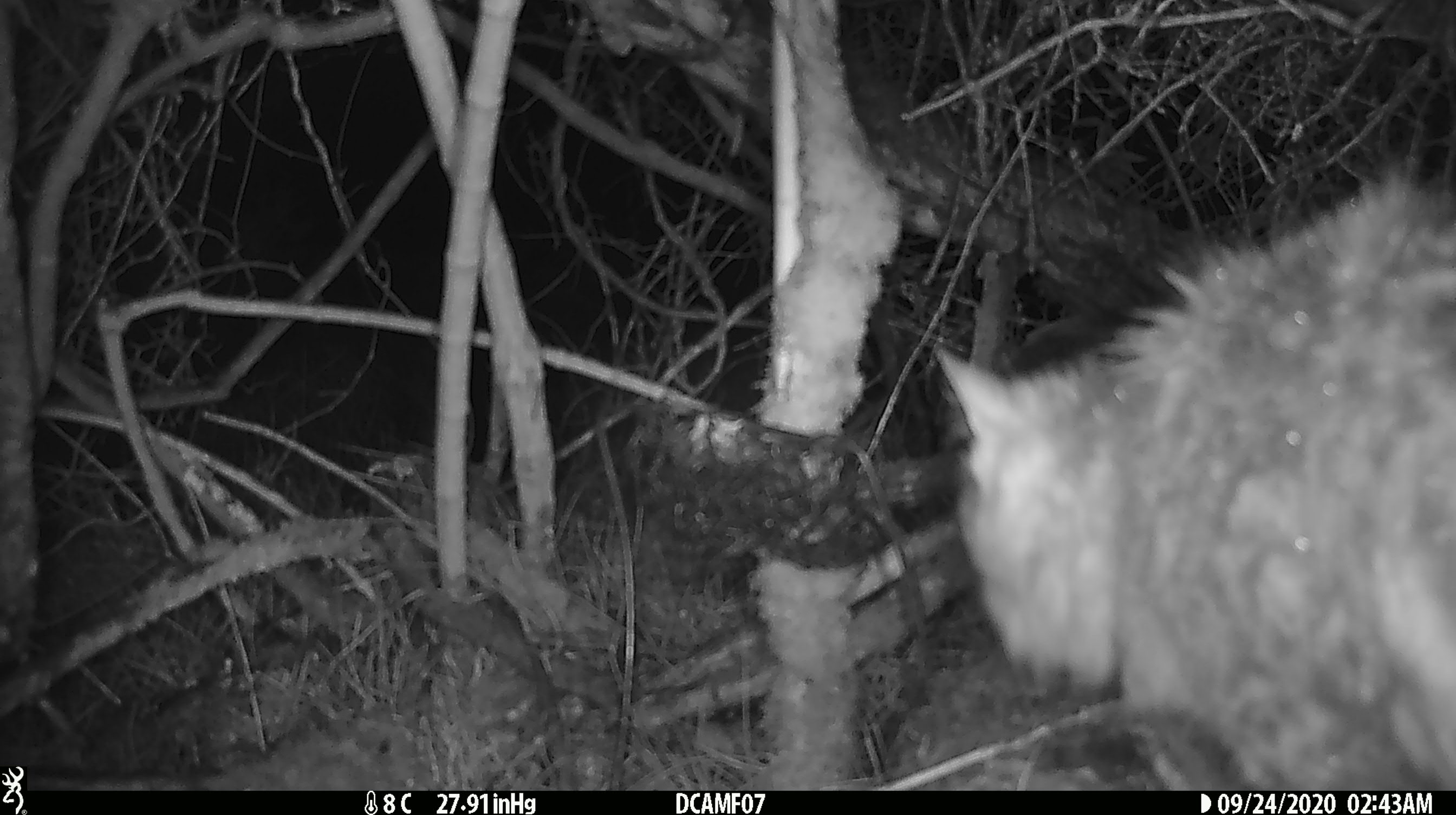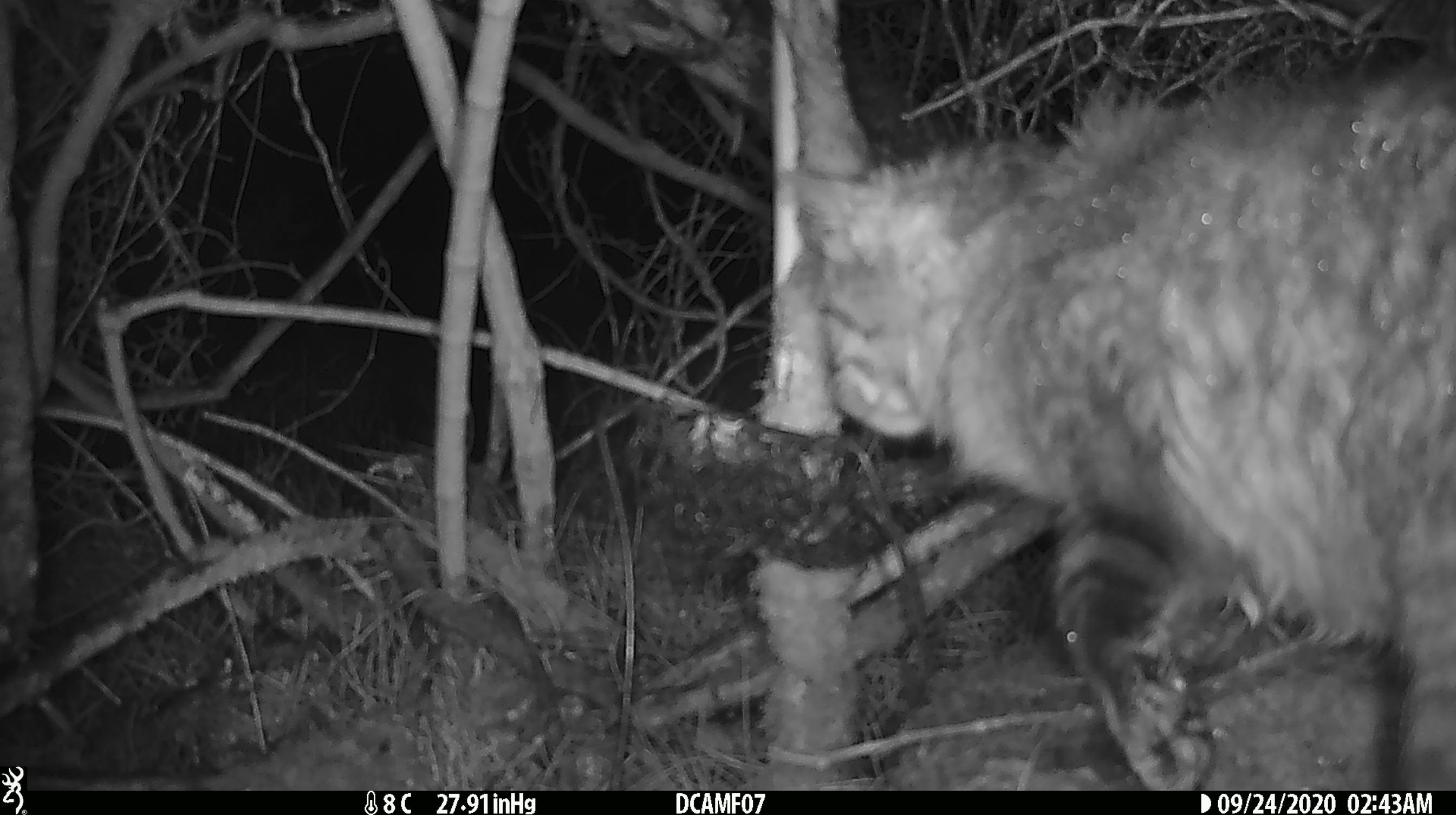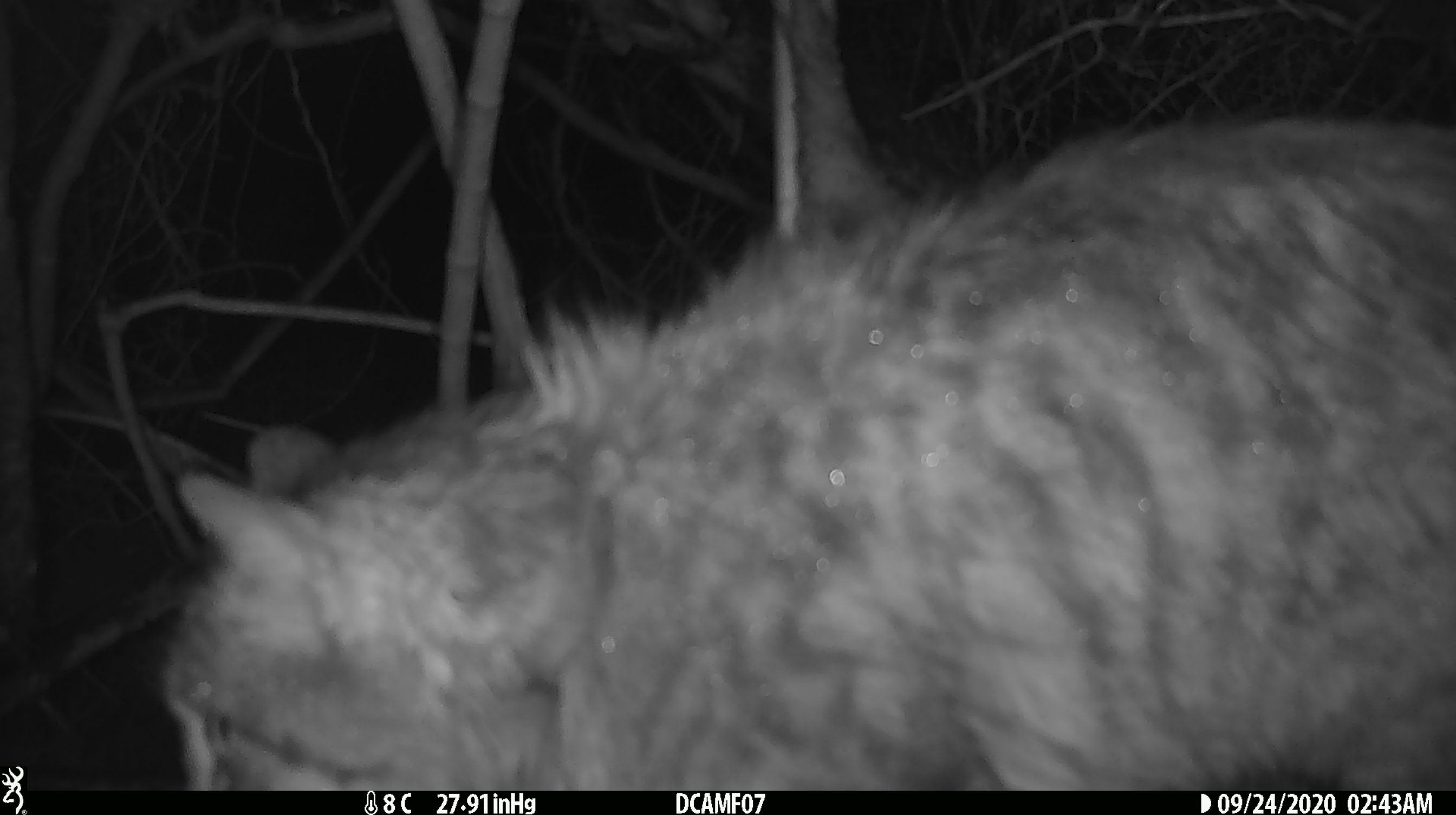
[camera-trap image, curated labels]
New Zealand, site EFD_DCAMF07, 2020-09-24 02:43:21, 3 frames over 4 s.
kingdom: Animalia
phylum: Chordata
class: Mammalia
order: Carnivora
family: Felidae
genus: Felis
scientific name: Felis catus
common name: domestic cat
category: cat